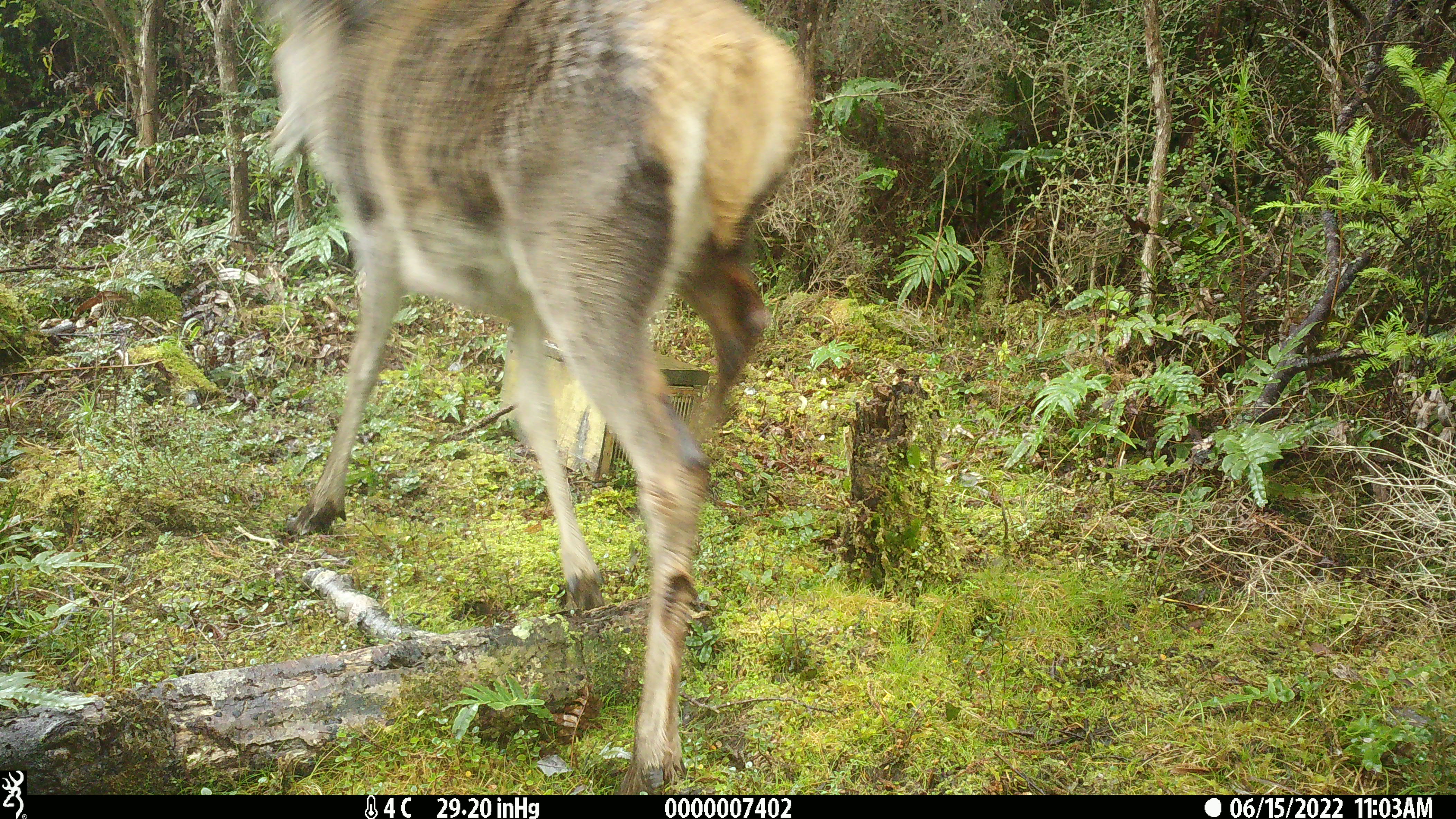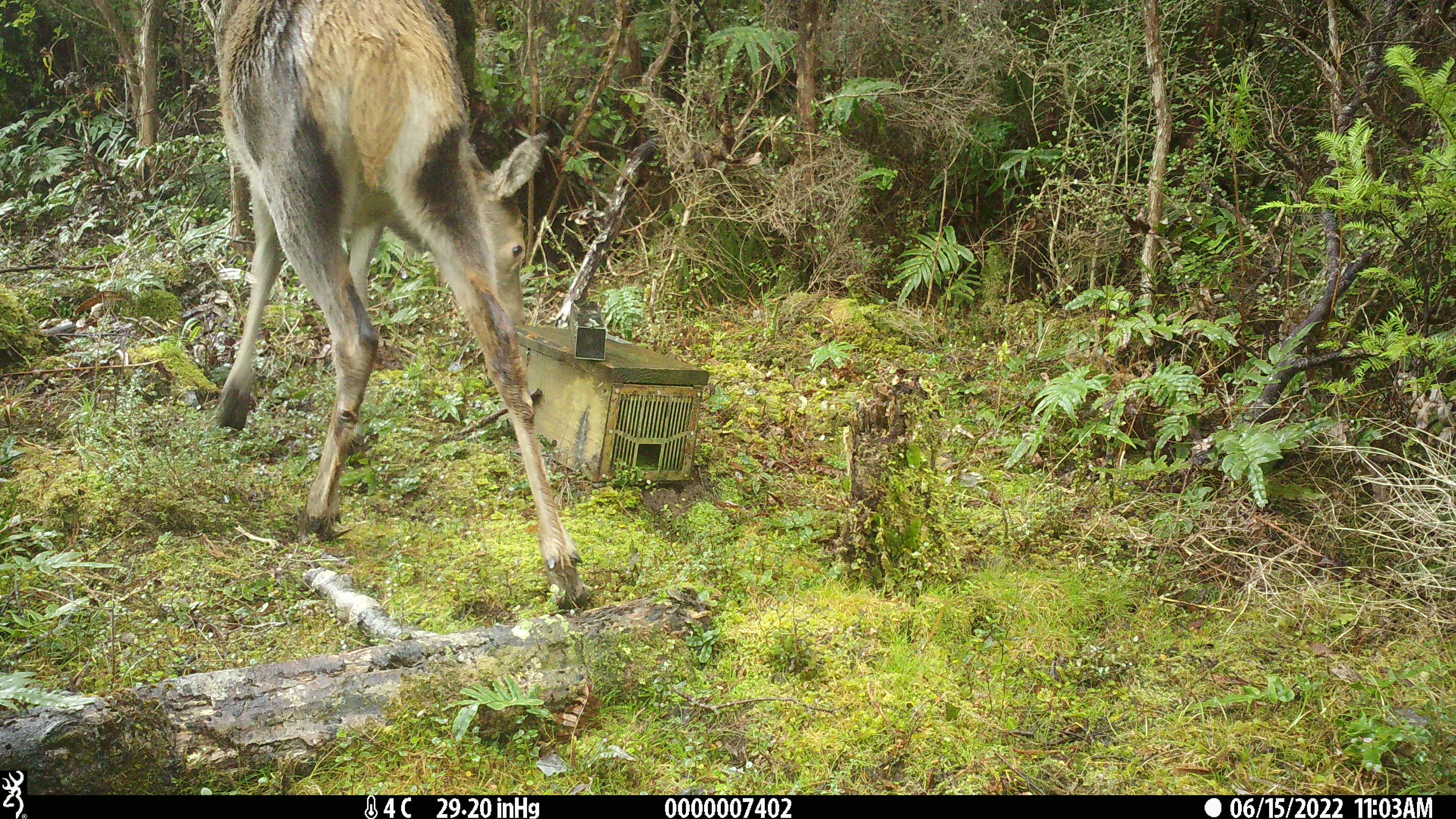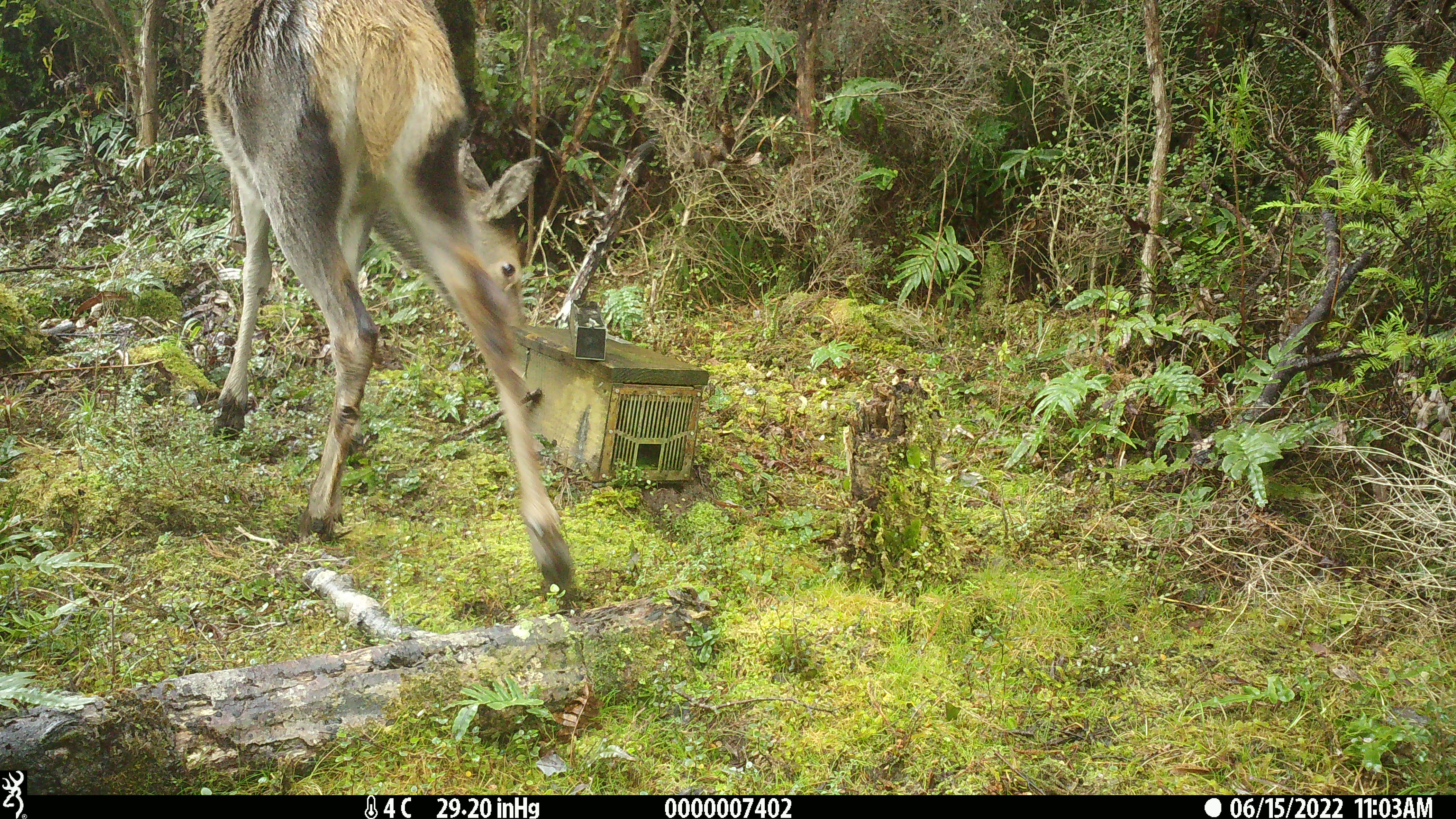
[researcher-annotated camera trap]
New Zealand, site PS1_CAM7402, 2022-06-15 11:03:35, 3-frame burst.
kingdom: Animalia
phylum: Chordata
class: Mammalia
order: Artiodactyla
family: Cervidae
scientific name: Cervidae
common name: deer